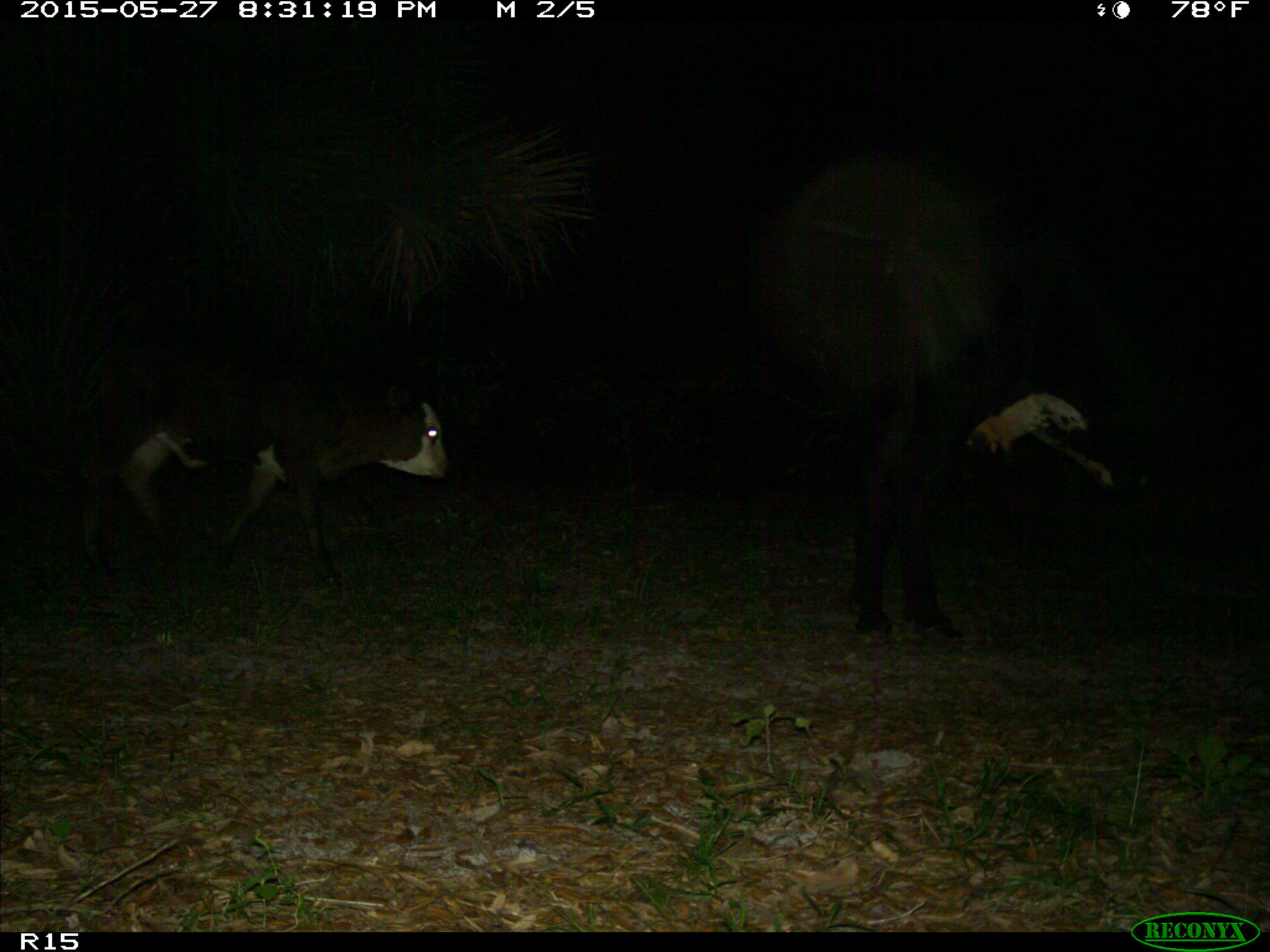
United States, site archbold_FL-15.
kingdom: Animalia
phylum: Chordata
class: Mammalia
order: Artiodactyla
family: Bovidae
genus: Bos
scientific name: Bos taurus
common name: domestic cow